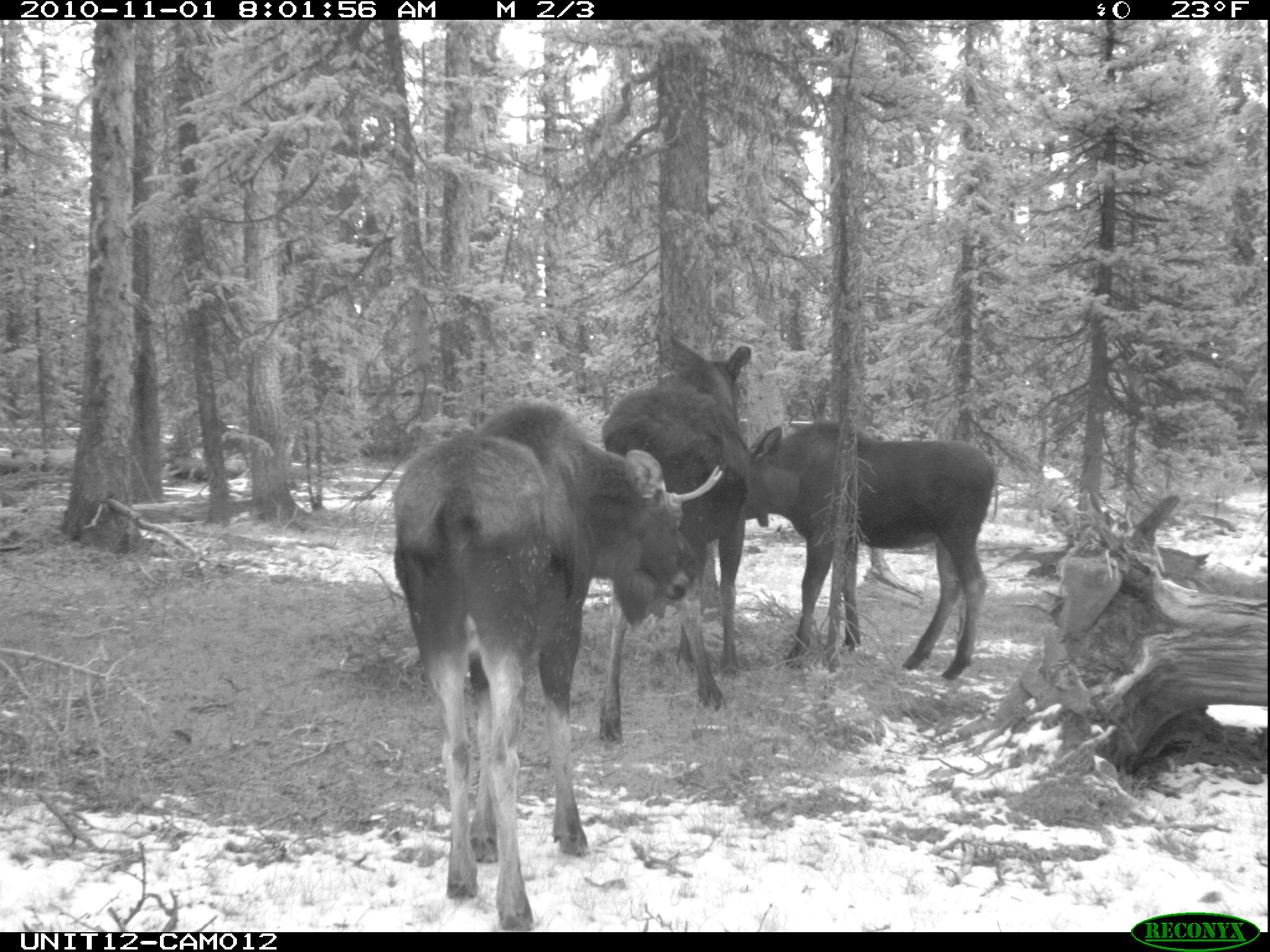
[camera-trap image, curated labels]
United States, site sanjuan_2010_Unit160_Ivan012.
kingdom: Animalia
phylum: Chordata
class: Mammalia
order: Artiodactyla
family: Cervidae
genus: Alces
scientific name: Alces alces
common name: moose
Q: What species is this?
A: Alces alces (moose).